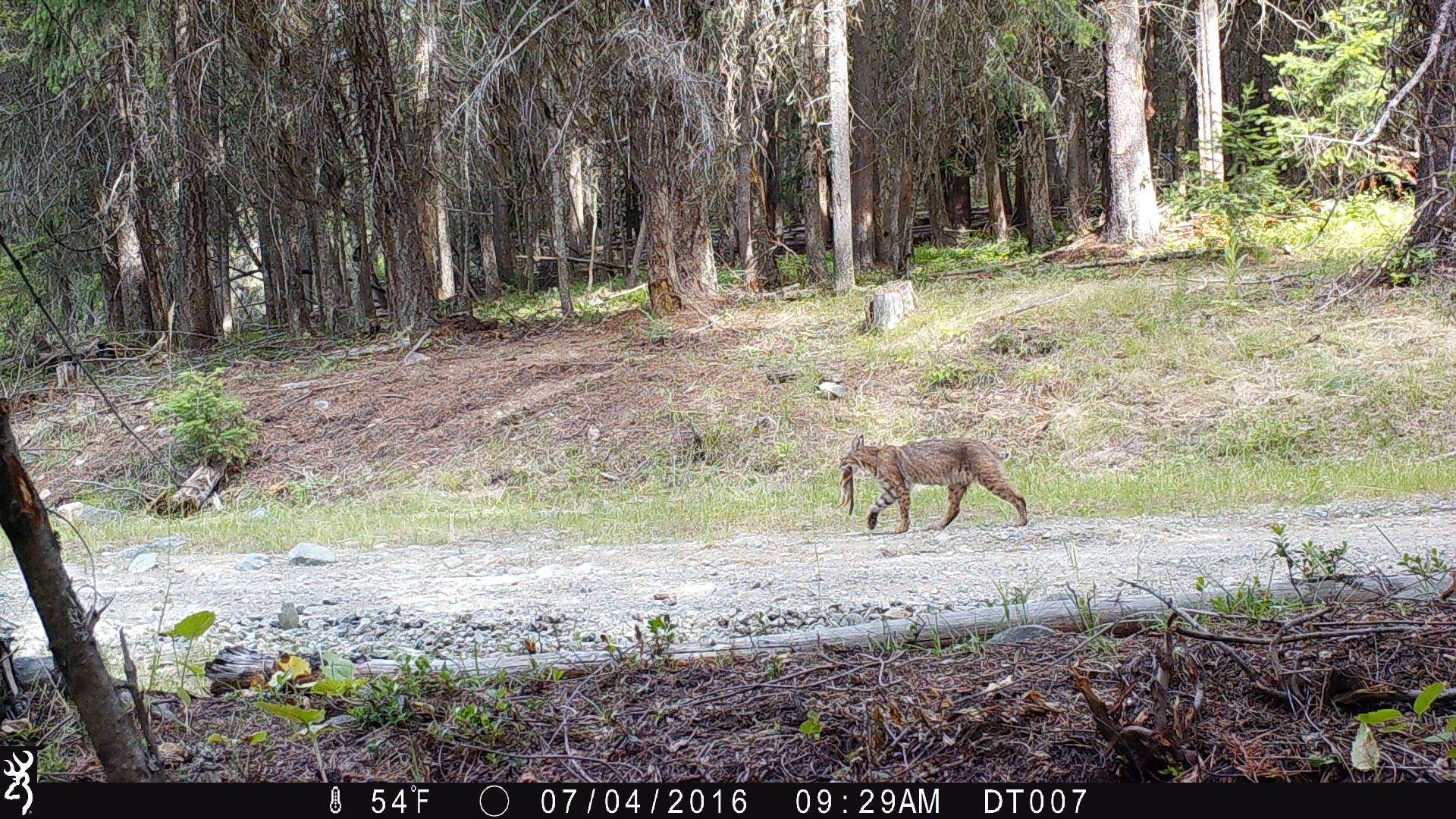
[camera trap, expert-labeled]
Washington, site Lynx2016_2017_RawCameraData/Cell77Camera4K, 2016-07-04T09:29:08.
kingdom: Animalia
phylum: Chordata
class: Mammalia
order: Carnivora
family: Felidae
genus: Lynx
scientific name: Lynx rufus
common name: bobcat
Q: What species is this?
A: Lynx rufus (bobcat).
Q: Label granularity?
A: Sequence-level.